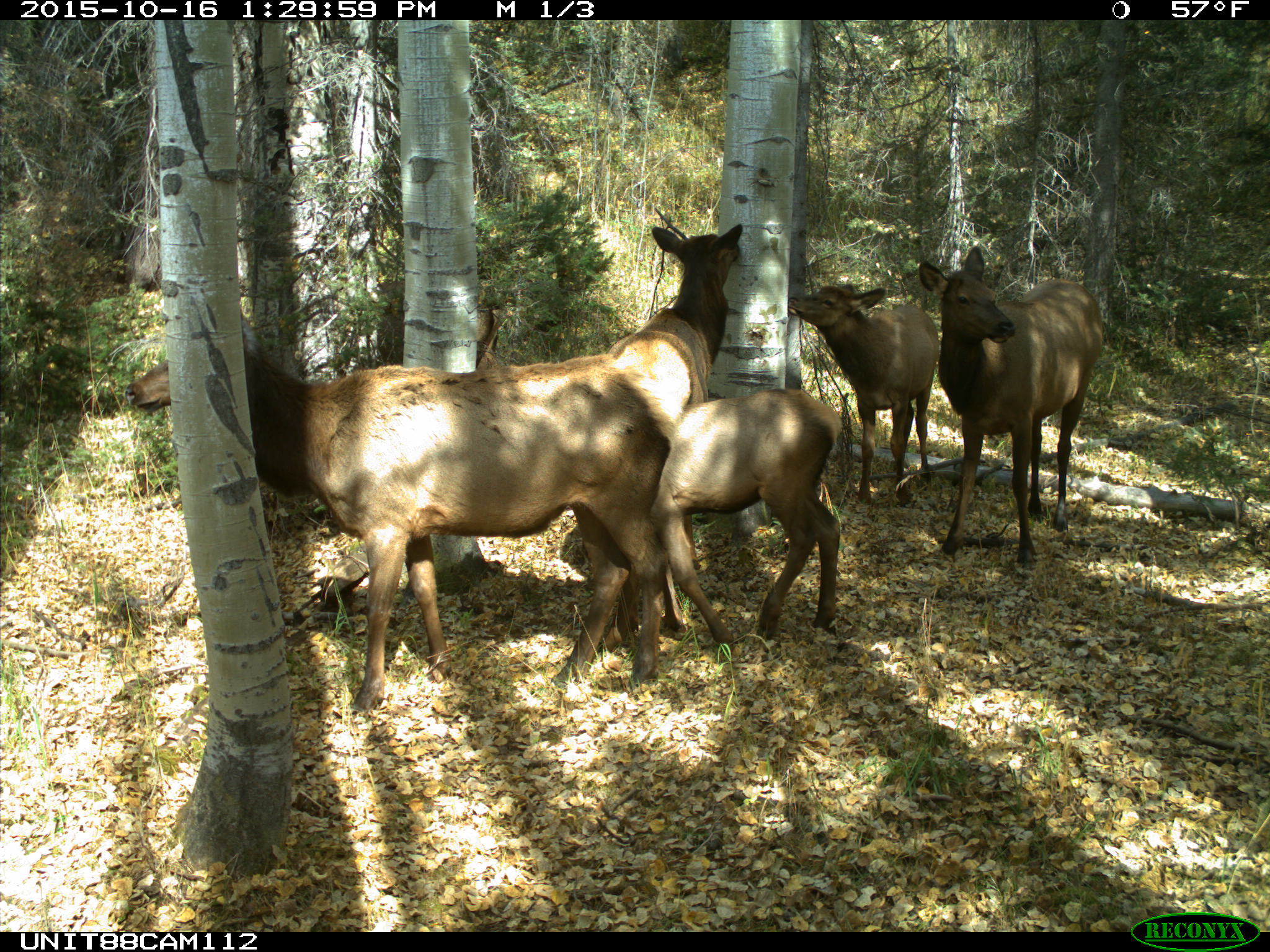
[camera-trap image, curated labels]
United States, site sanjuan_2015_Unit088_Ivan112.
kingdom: Animalia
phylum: Chordata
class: Mammalia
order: Artiodactyla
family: Cervidae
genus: Cervus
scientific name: Cervus elaphus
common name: red deer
Cervus elaphus (red deer).